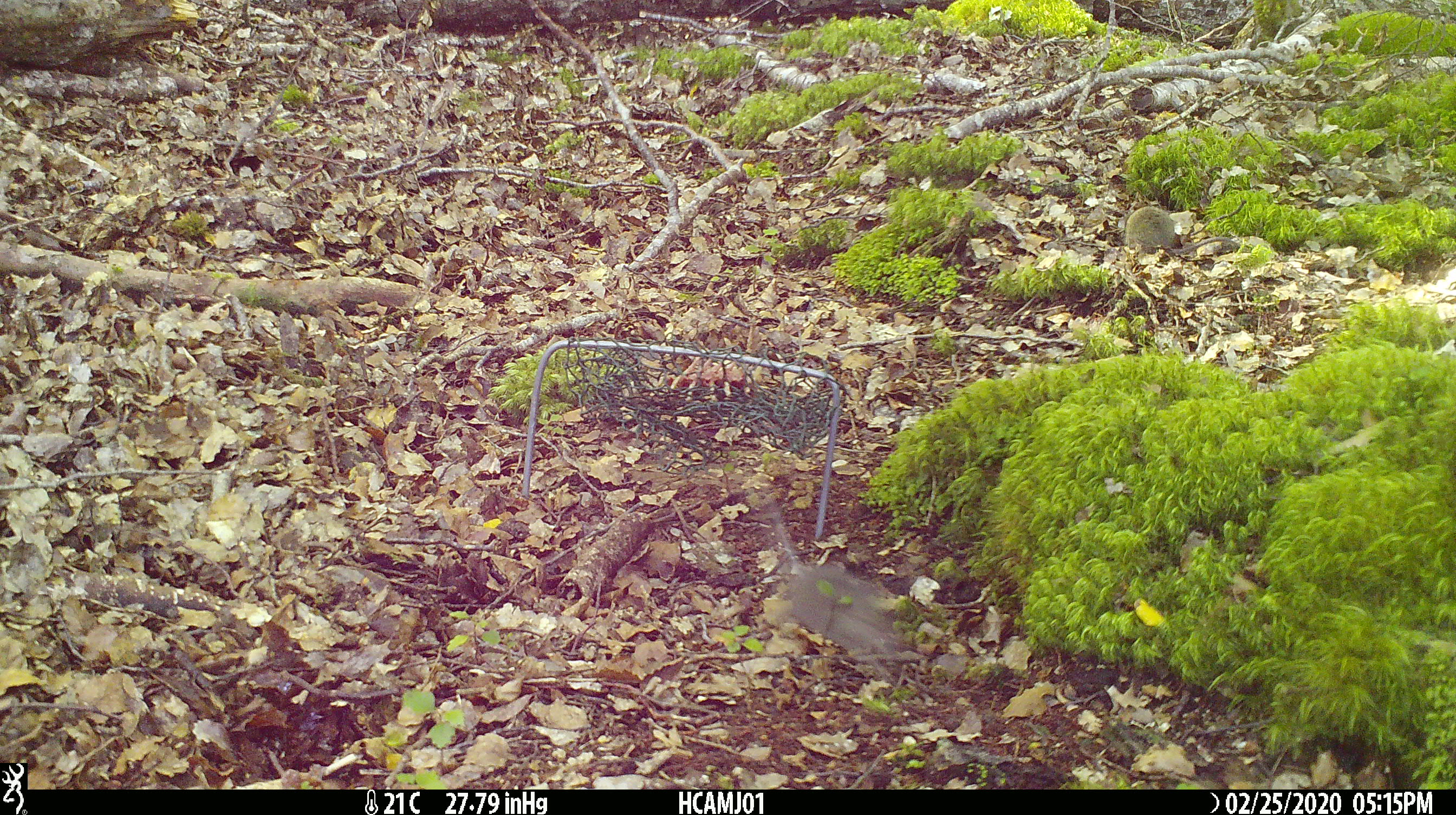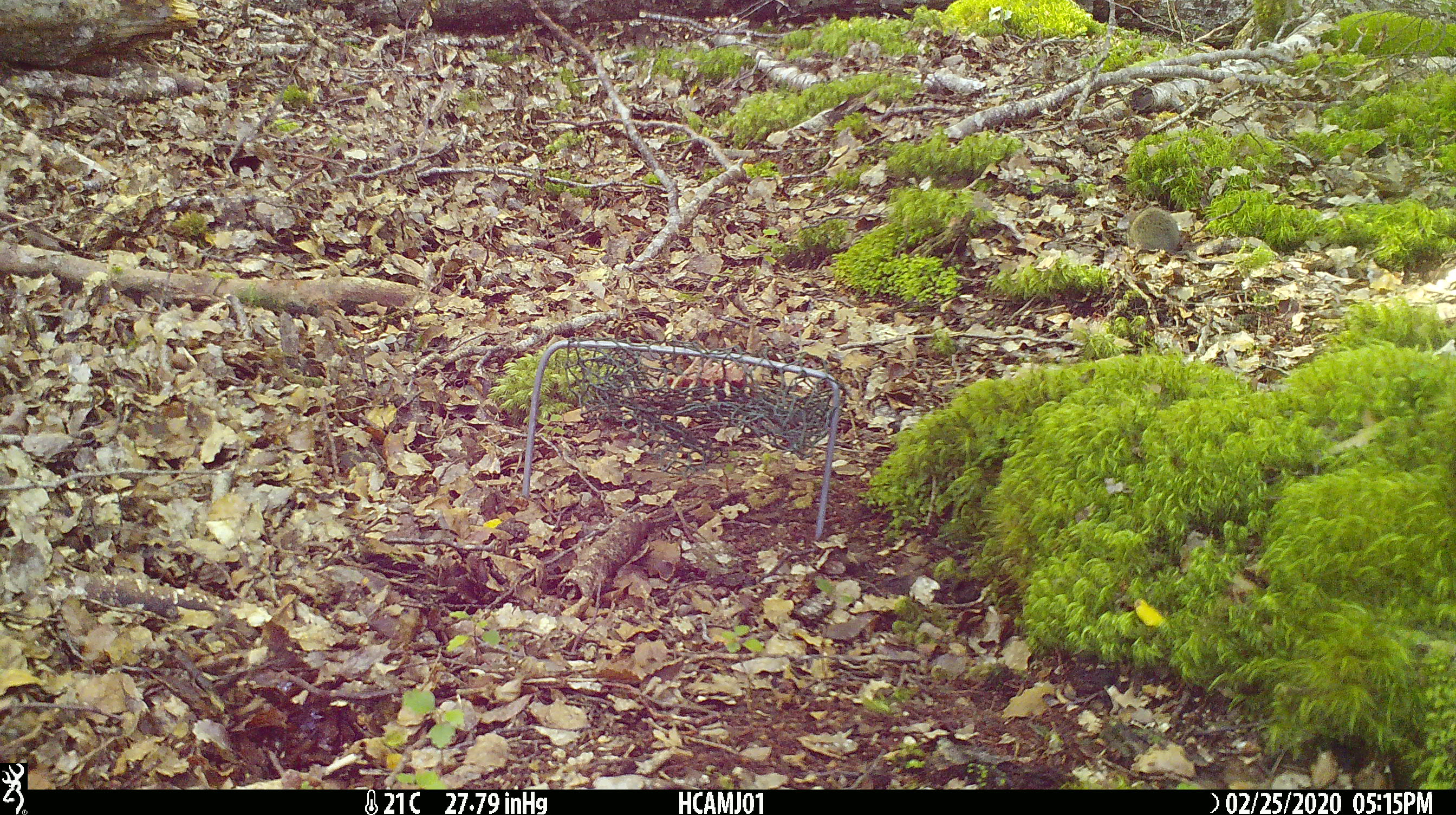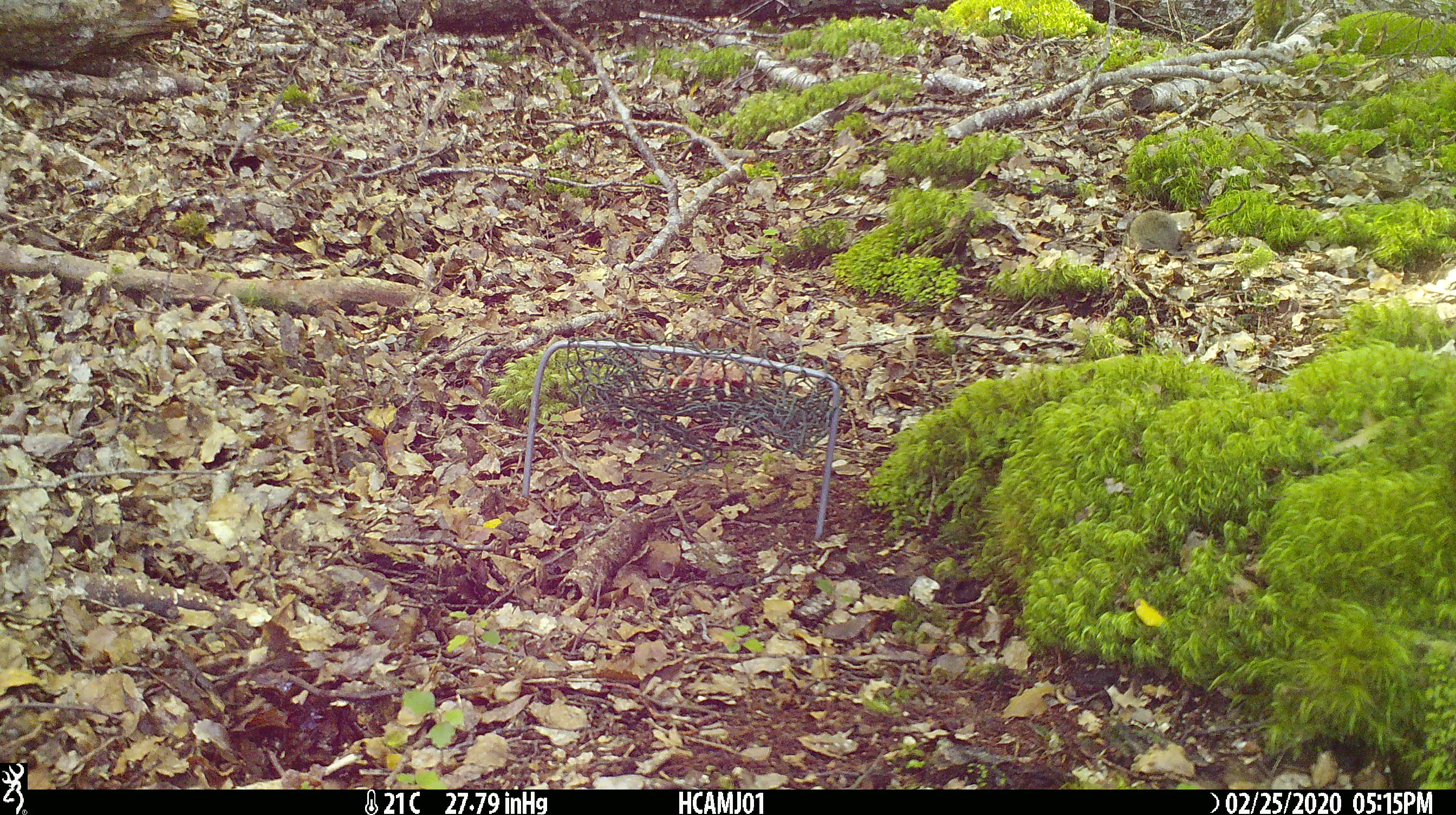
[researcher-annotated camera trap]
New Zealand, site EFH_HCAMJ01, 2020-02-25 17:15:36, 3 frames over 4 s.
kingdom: Animalia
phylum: Chordata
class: Mammalia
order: Rodentia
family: Muridae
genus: Mus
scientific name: Mus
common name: mouse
Mouse (Mus).